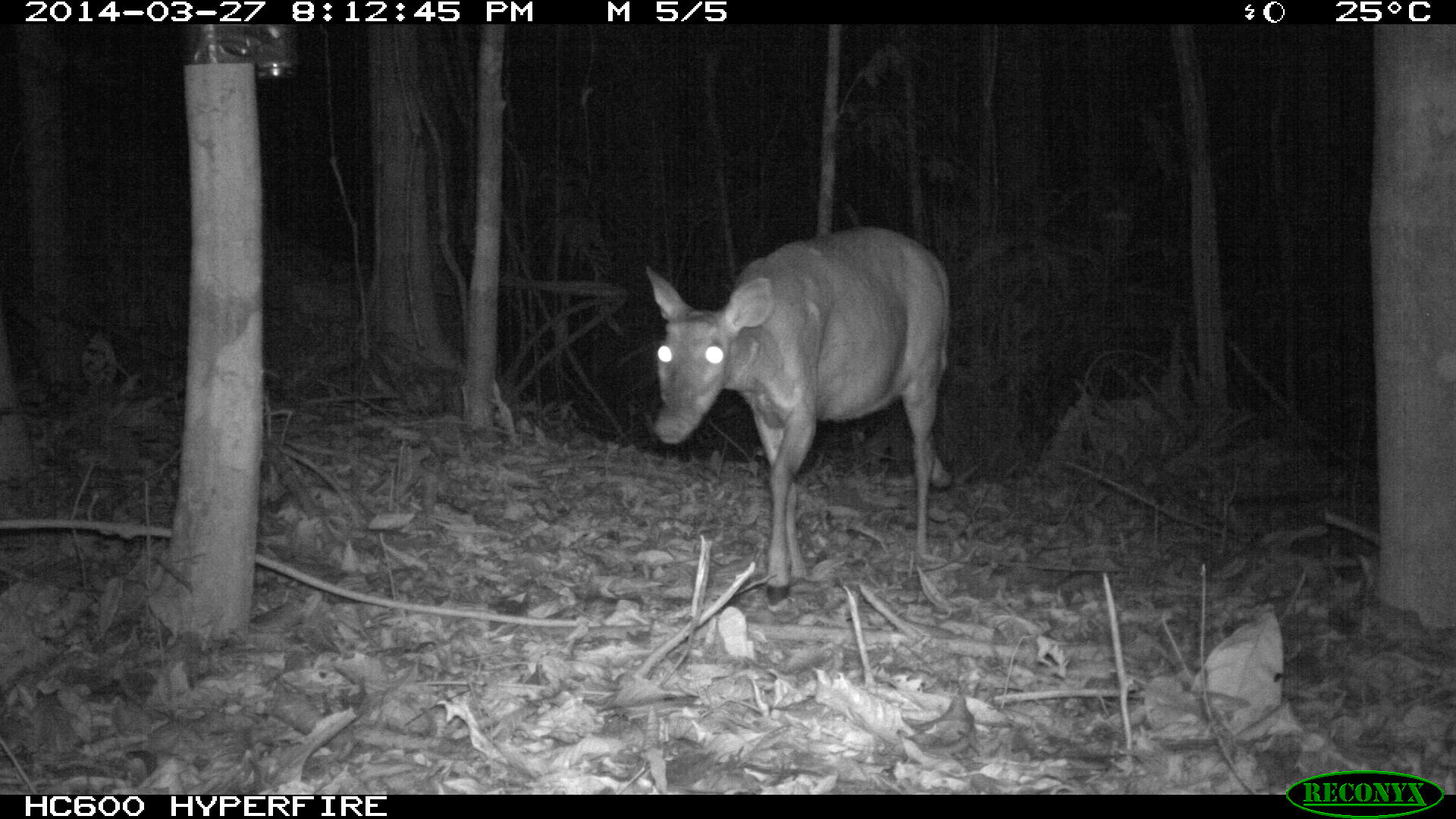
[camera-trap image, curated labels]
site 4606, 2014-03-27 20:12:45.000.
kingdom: Animalia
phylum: Chordata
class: Mammalia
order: Artiodactyla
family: Cervidae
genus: Mazama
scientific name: Mazama americana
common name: red brocket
Mazama americana (red brocket), count 1, age adult, sex female.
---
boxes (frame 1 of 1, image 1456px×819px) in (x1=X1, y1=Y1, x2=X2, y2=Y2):
mazama americana: (x1=644, y1=222, x2=955, y2=607)